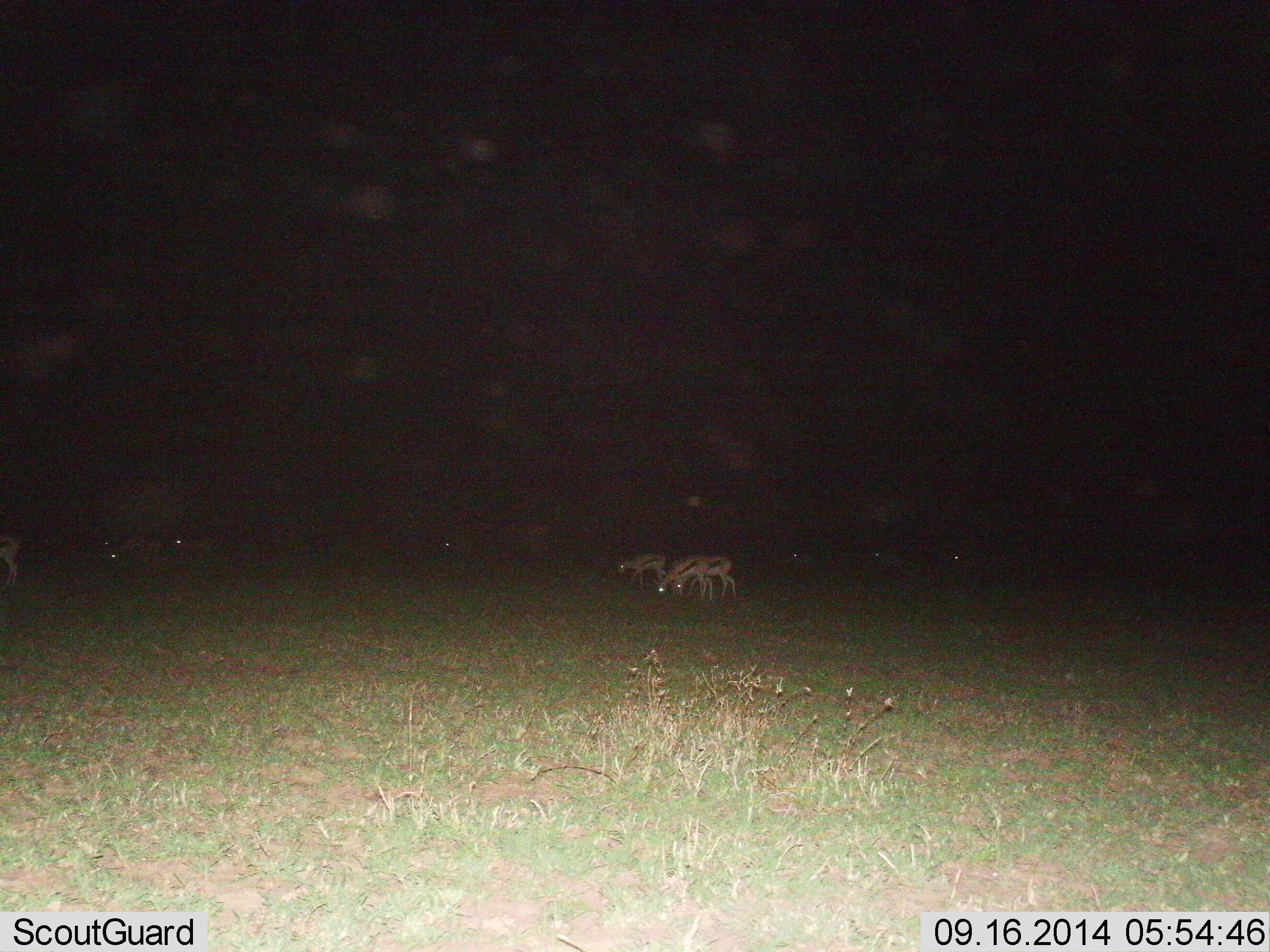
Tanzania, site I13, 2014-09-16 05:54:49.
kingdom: Animalia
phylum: Chordata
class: Mammalia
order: Artiodactyla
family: Bovidae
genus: Eudorcas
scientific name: Eudorcas thomsonii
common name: thomson's gazelle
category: gazellethomsons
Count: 5.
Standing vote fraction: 20%.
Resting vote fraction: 0%.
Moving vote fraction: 10%.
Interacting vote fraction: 0%.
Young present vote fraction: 0%.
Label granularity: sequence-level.